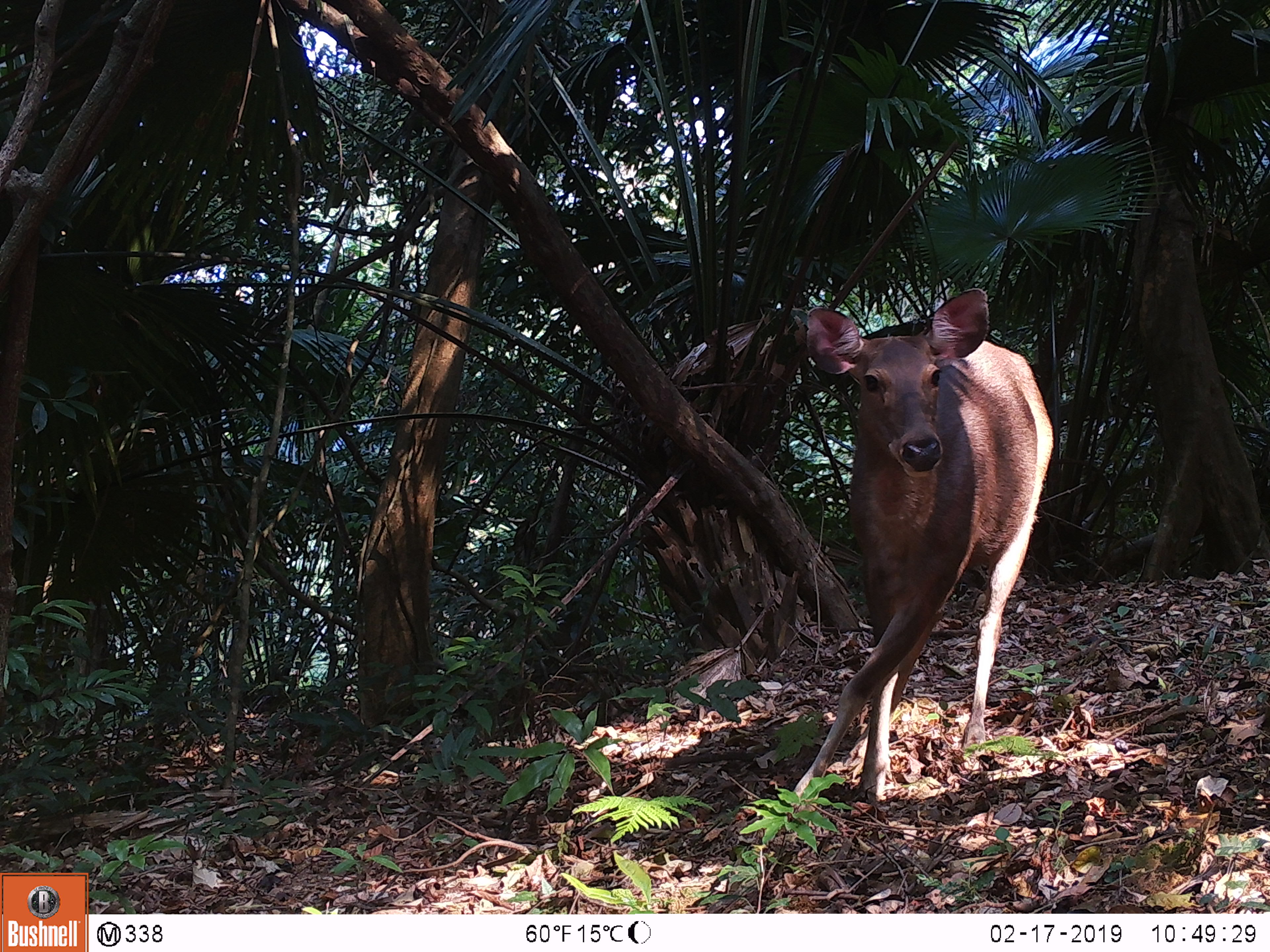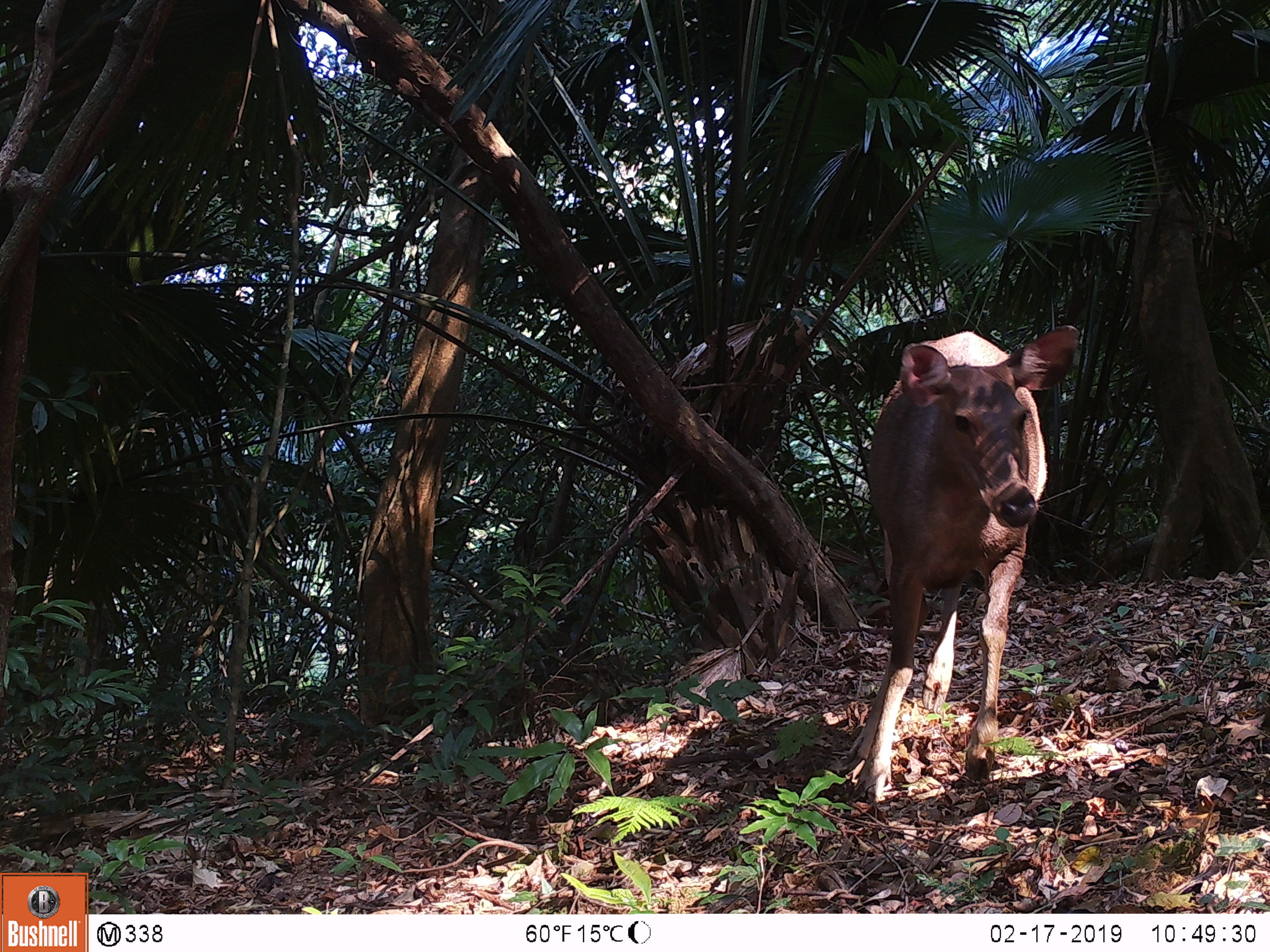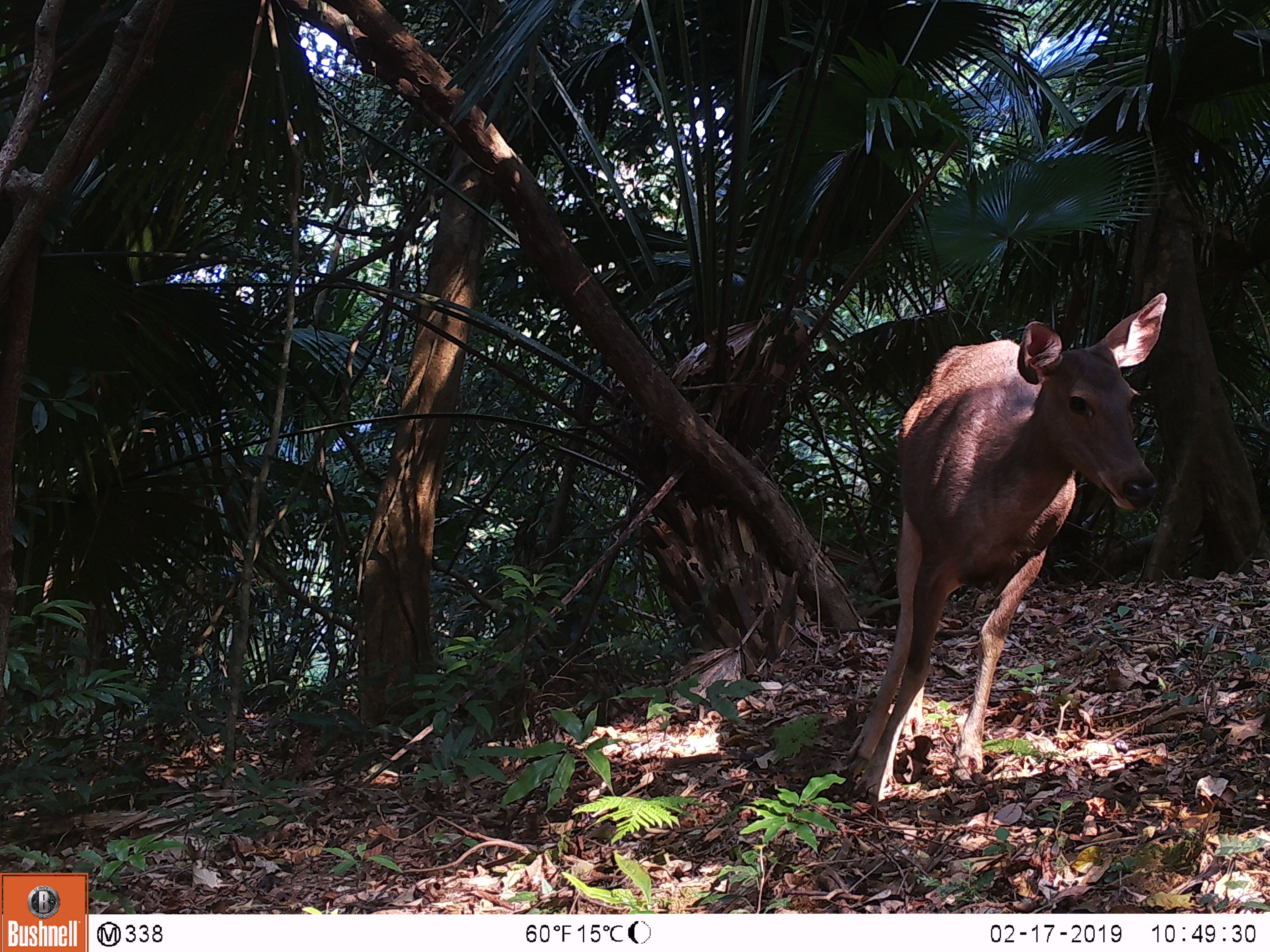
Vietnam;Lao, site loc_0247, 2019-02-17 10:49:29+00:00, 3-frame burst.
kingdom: Animalia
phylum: Chordata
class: Mammalia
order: Artiodactyla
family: Cervidae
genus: Rusa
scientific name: Rusa unicolor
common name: sambar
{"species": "sambar (Rusa unicolor)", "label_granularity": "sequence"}